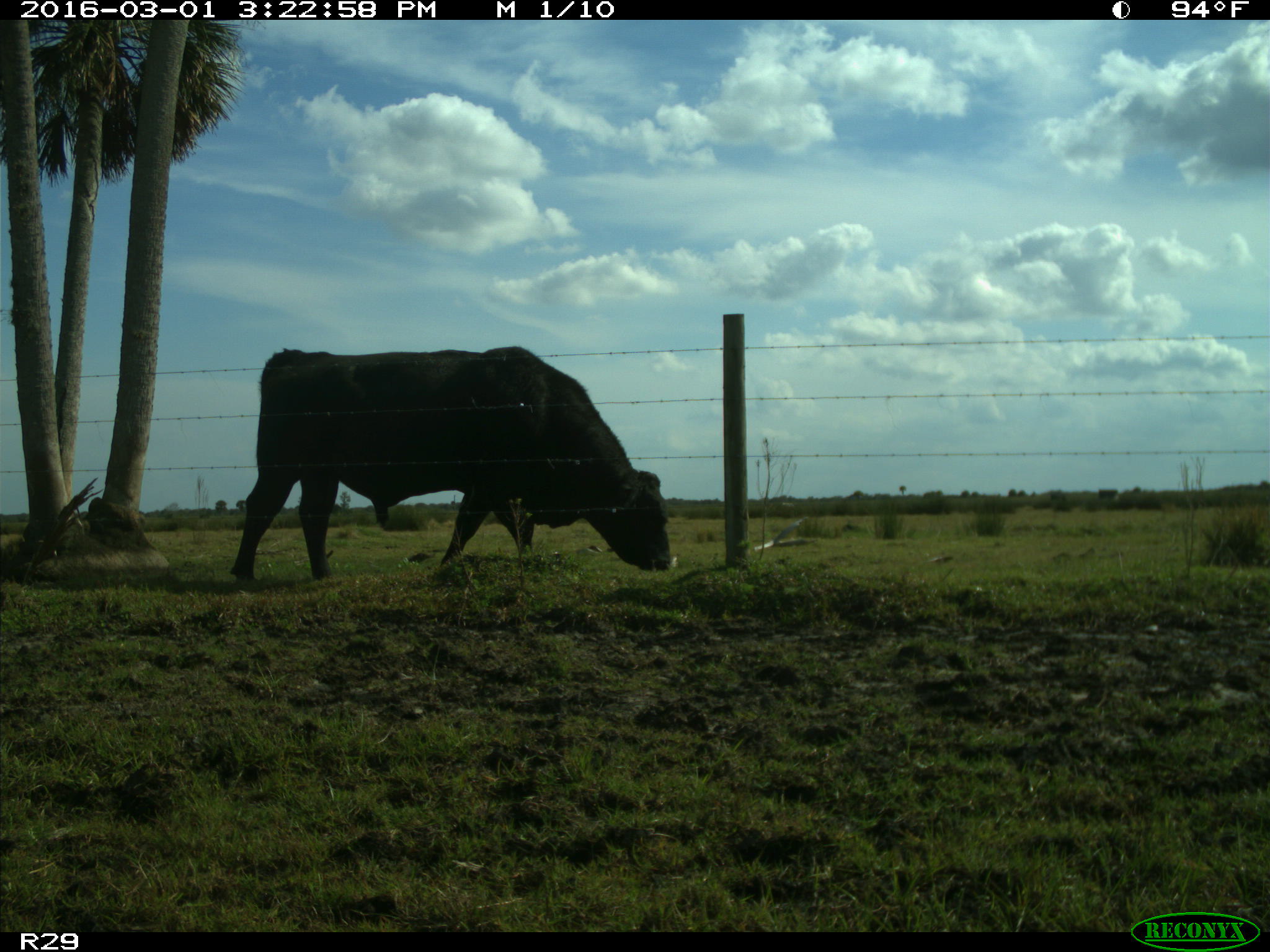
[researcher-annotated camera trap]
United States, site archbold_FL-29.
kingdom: Animalia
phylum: Chordata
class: Mammalia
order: Artiodactyla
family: Bovidae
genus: Bos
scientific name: Bos taurus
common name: domestic cow